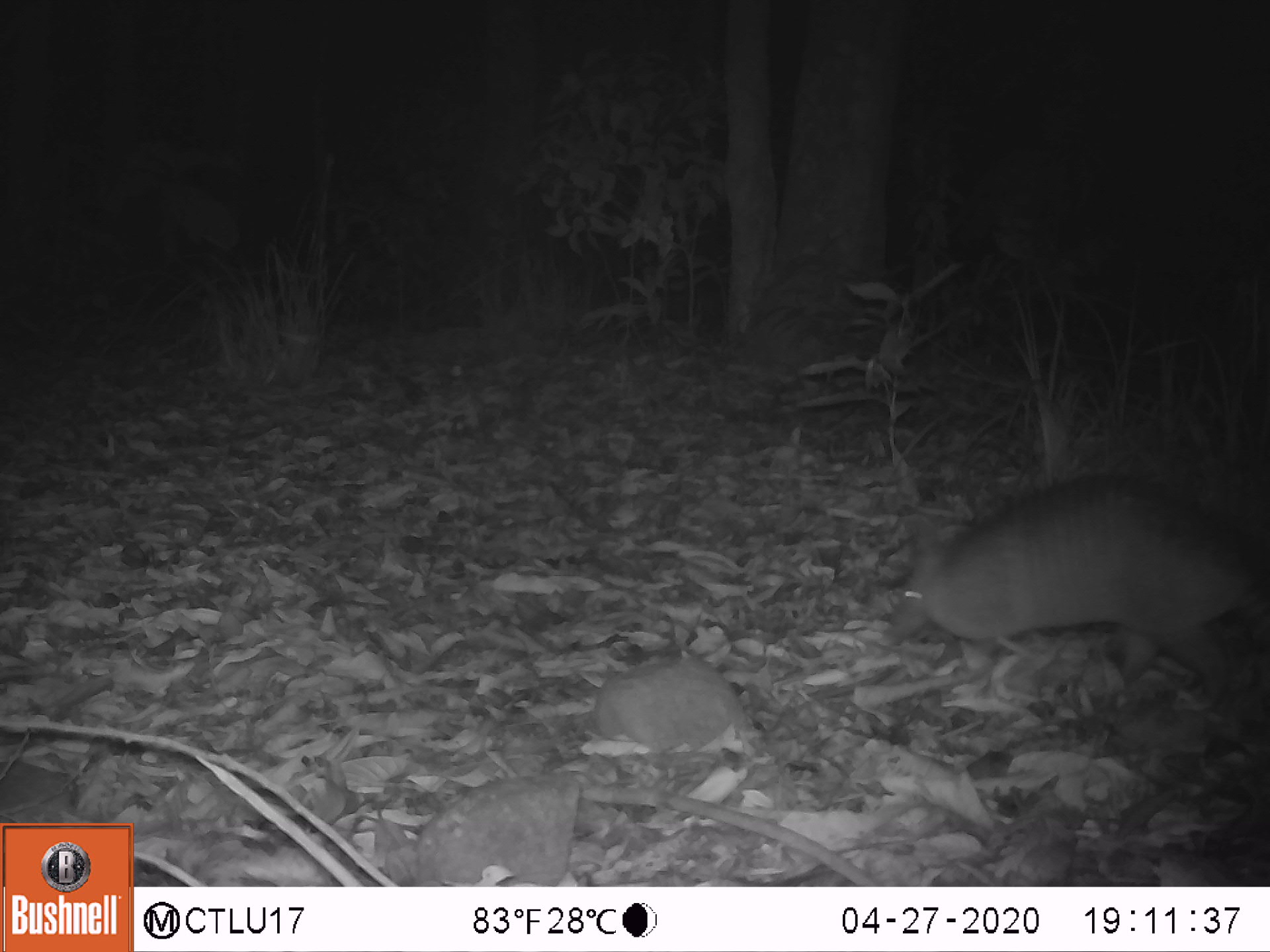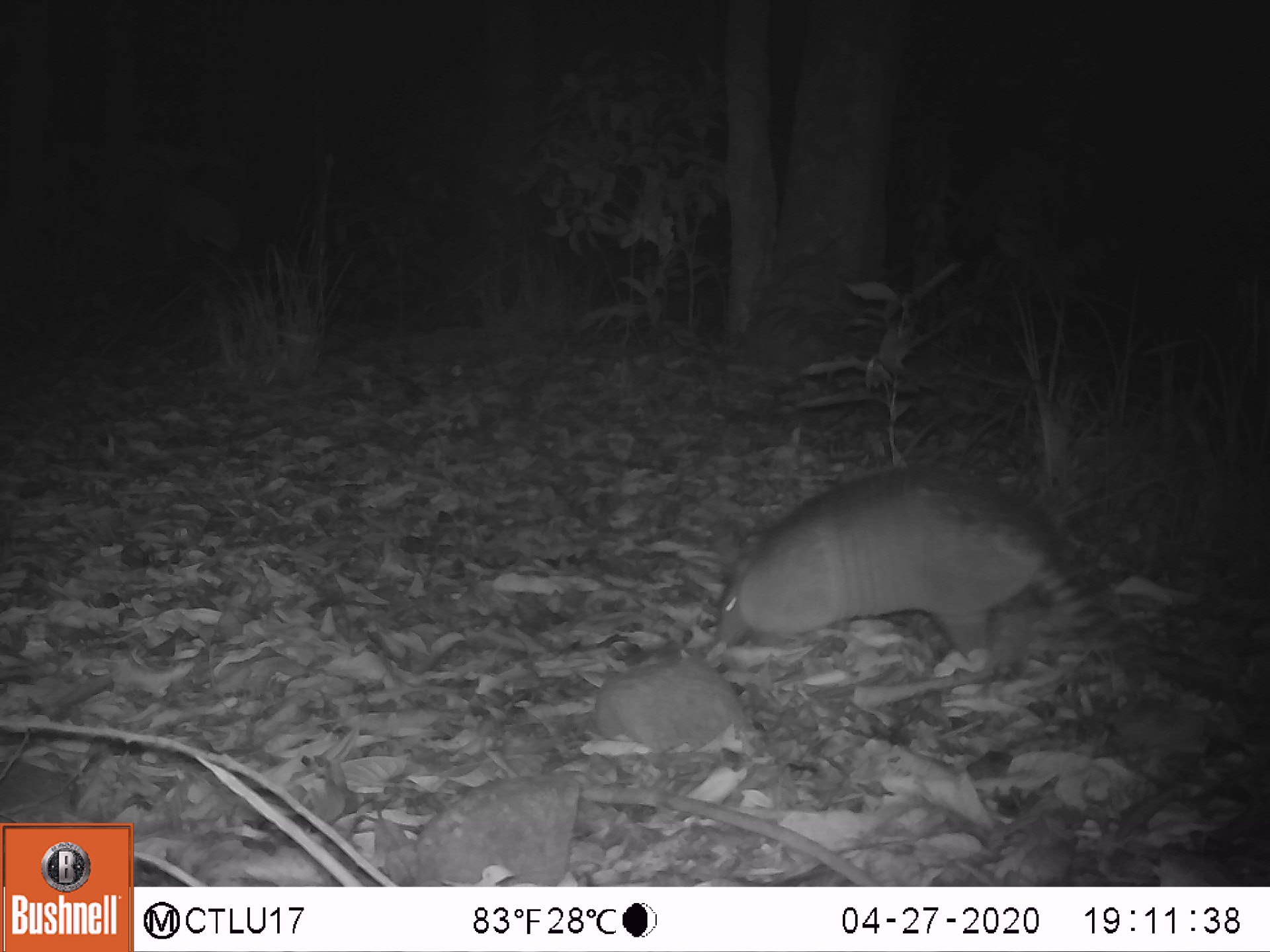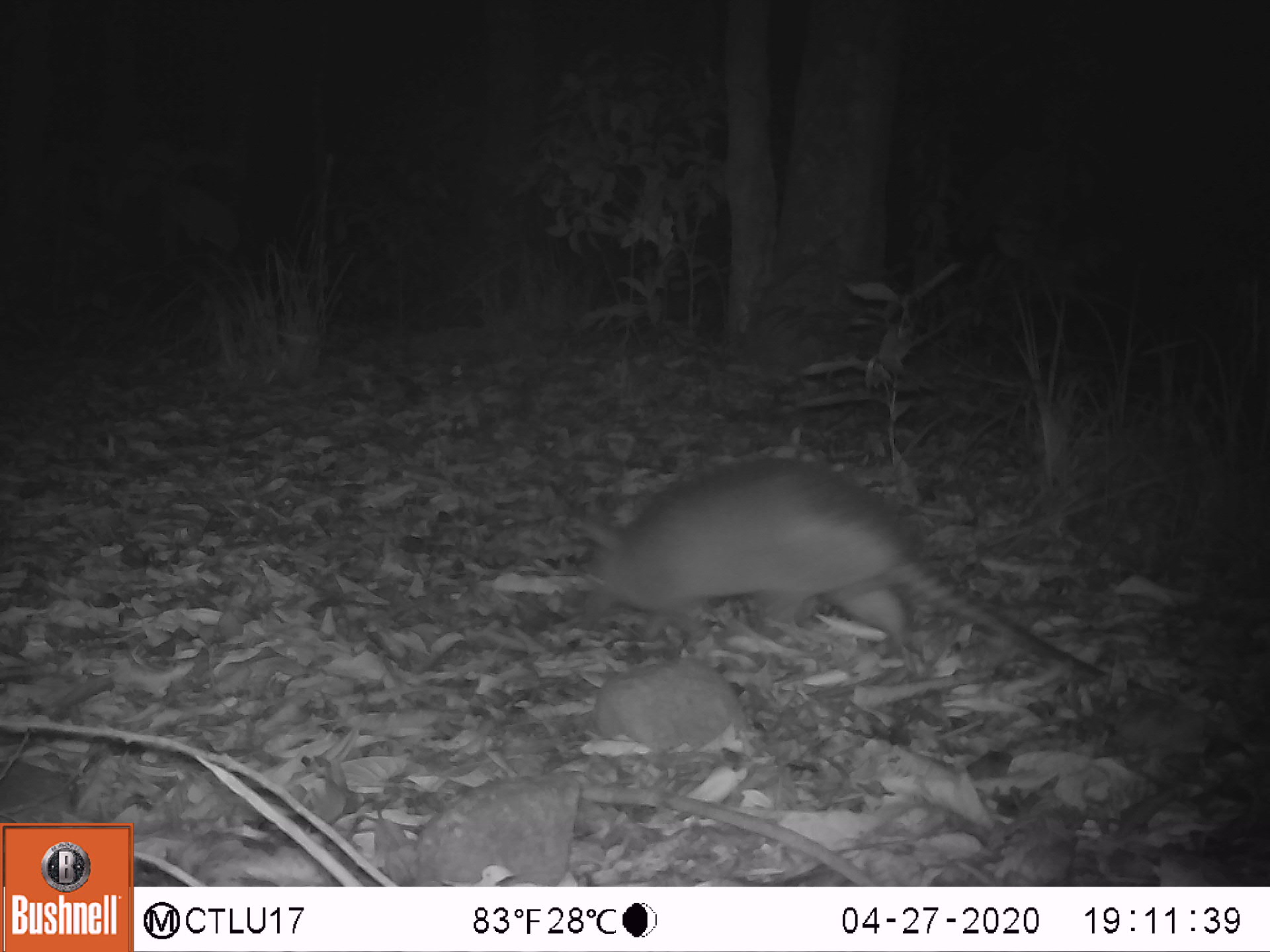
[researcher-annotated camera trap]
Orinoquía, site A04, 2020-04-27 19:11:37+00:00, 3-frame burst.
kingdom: Animalia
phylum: Chordata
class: Mammalia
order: Cingulata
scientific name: Cingulata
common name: armadillo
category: unknown armadillo